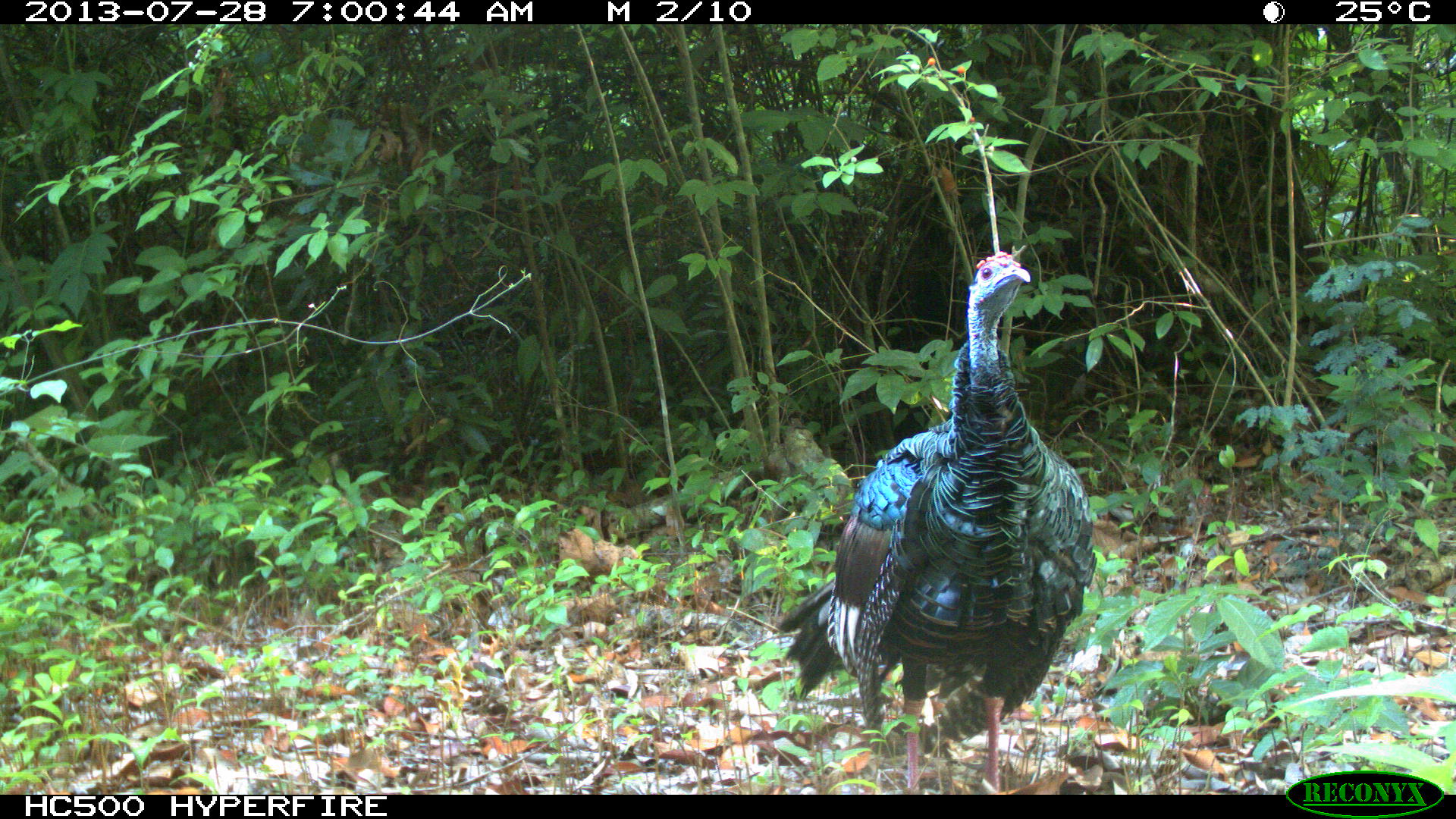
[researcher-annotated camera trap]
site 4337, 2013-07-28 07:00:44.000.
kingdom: Animalia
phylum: Chordata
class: Aves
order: Galliformes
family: Phasianidae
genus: Meleagris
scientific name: Meleagris ocellata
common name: ocellated turkey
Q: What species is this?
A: Meleagris ocellata (ocellated turkey).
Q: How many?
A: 1.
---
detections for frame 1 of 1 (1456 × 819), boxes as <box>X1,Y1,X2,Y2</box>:
meleagris ocellata: <box>774,250,1097,795</box>